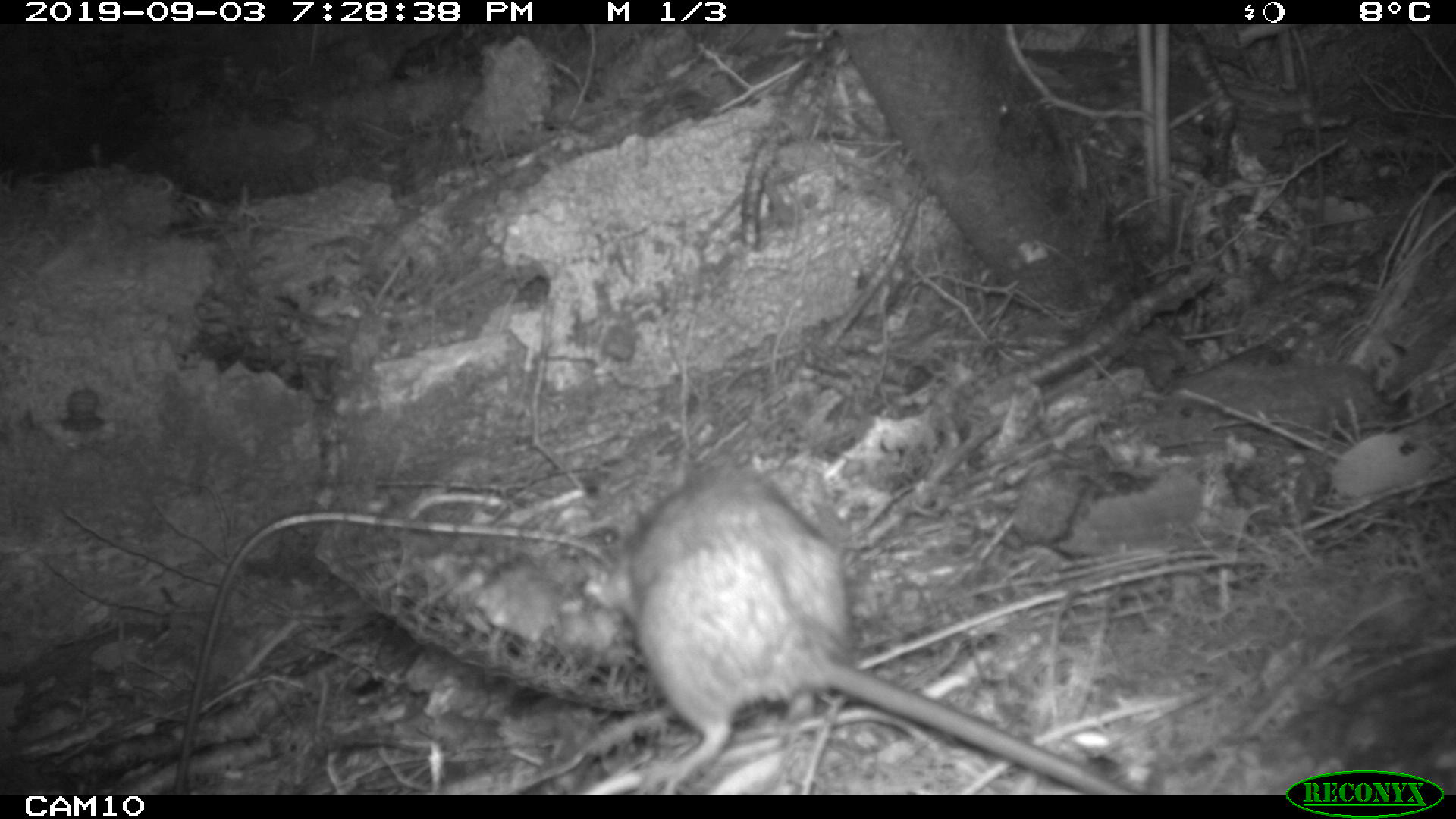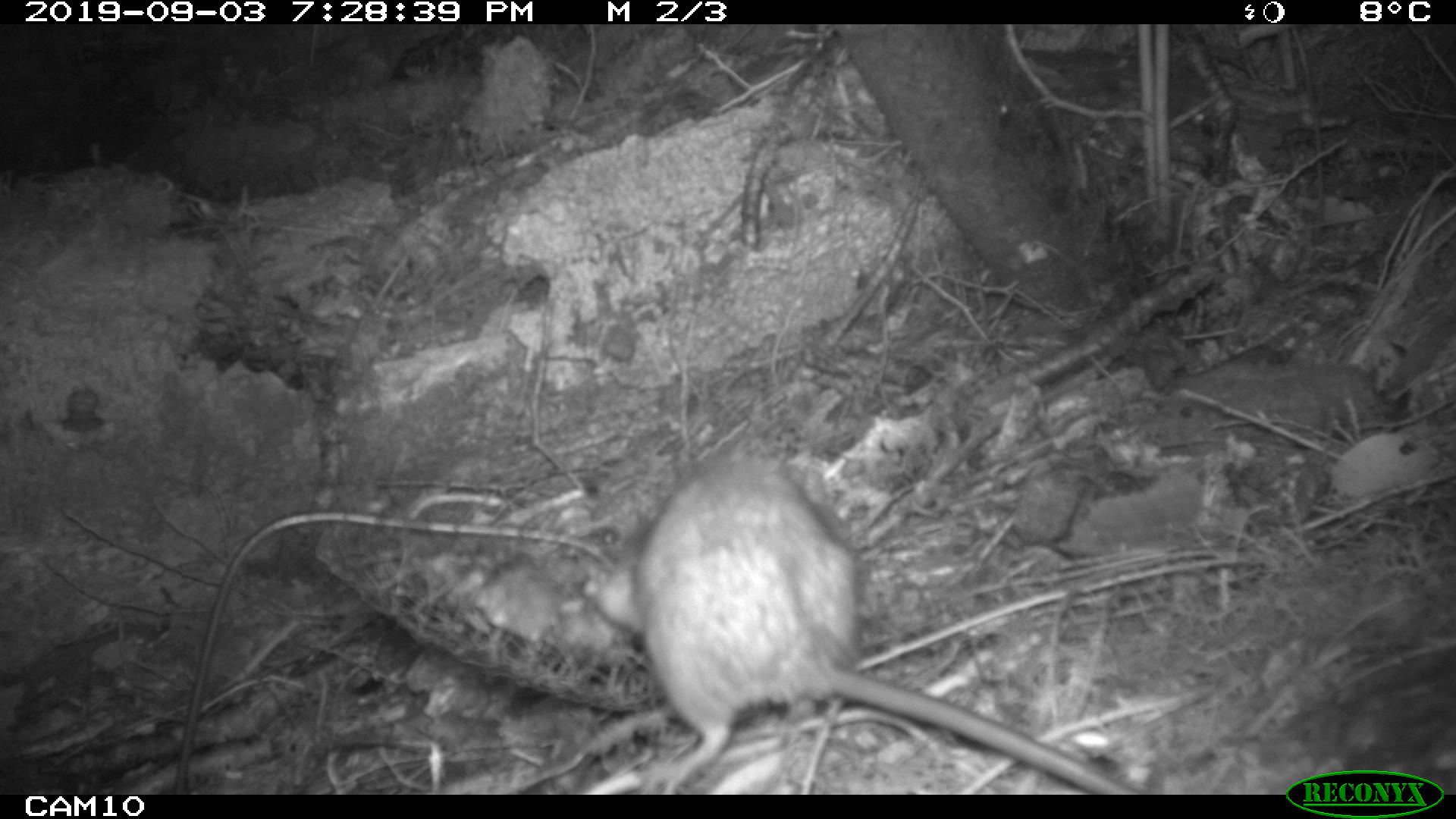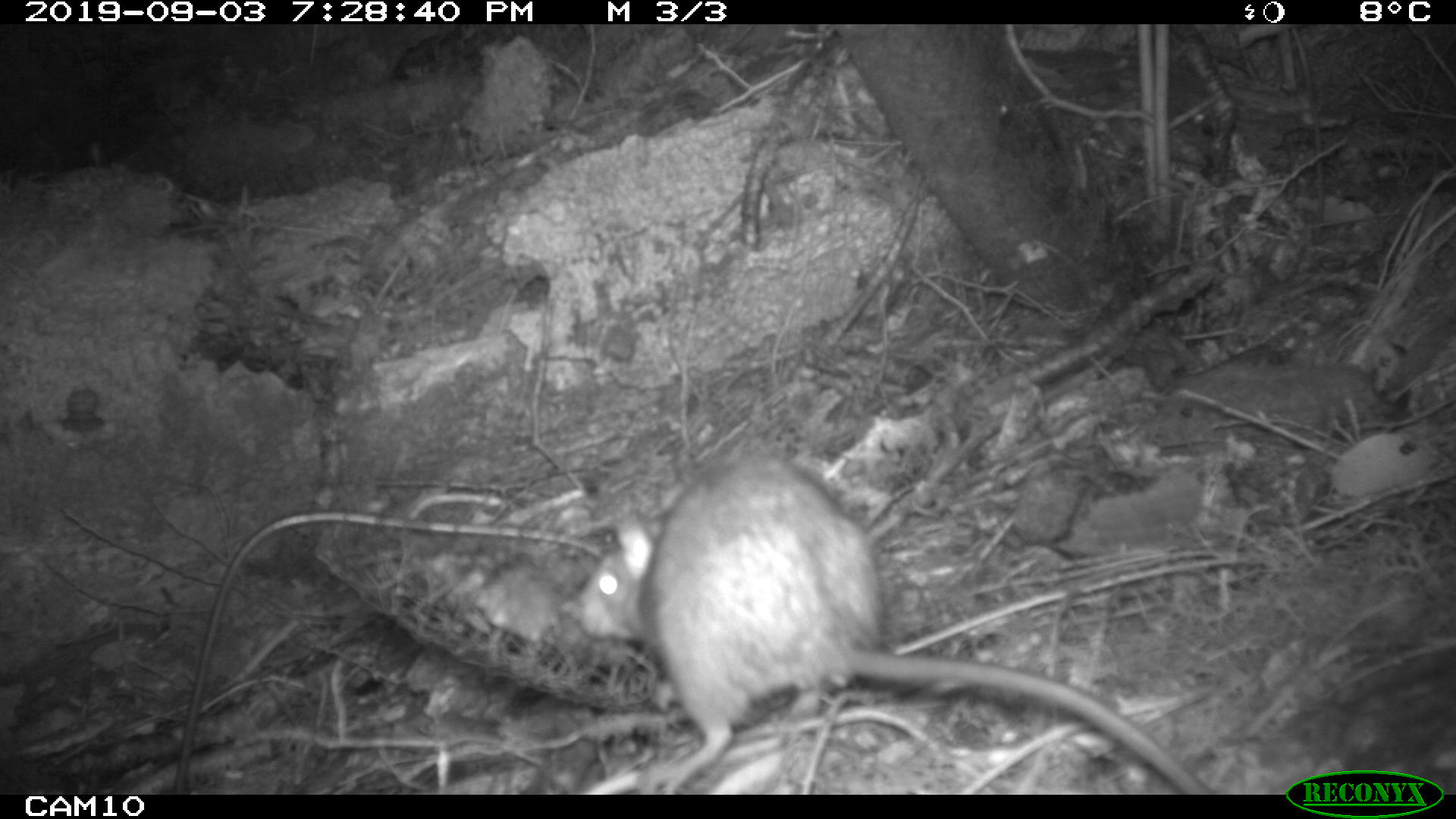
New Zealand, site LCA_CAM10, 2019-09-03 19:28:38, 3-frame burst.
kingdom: Animalia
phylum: Chordata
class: Mammalia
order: Rodentia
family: Muridae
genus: Rattus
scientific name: Rattus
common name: rat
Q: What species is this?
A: Rat (Rattus).